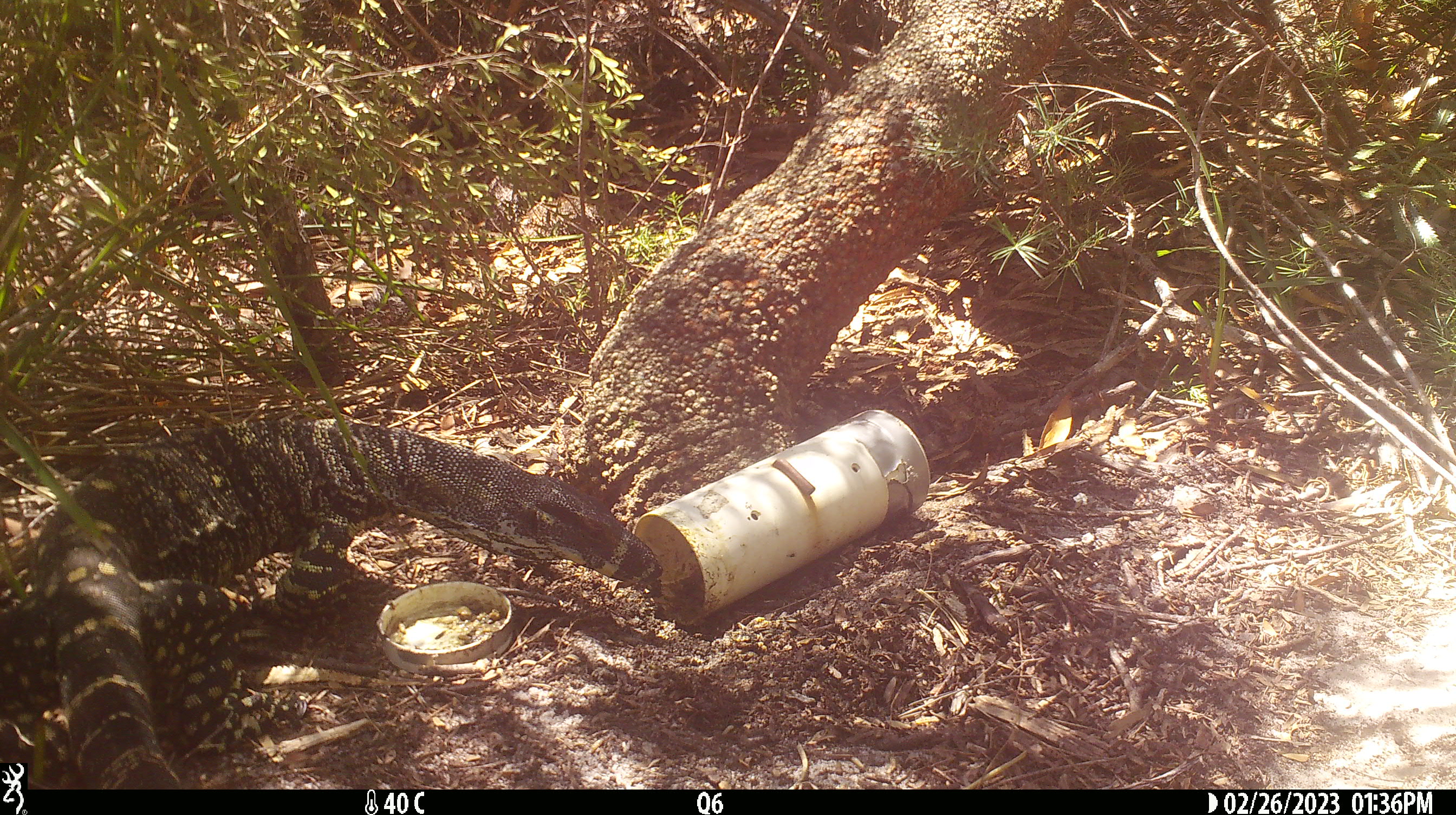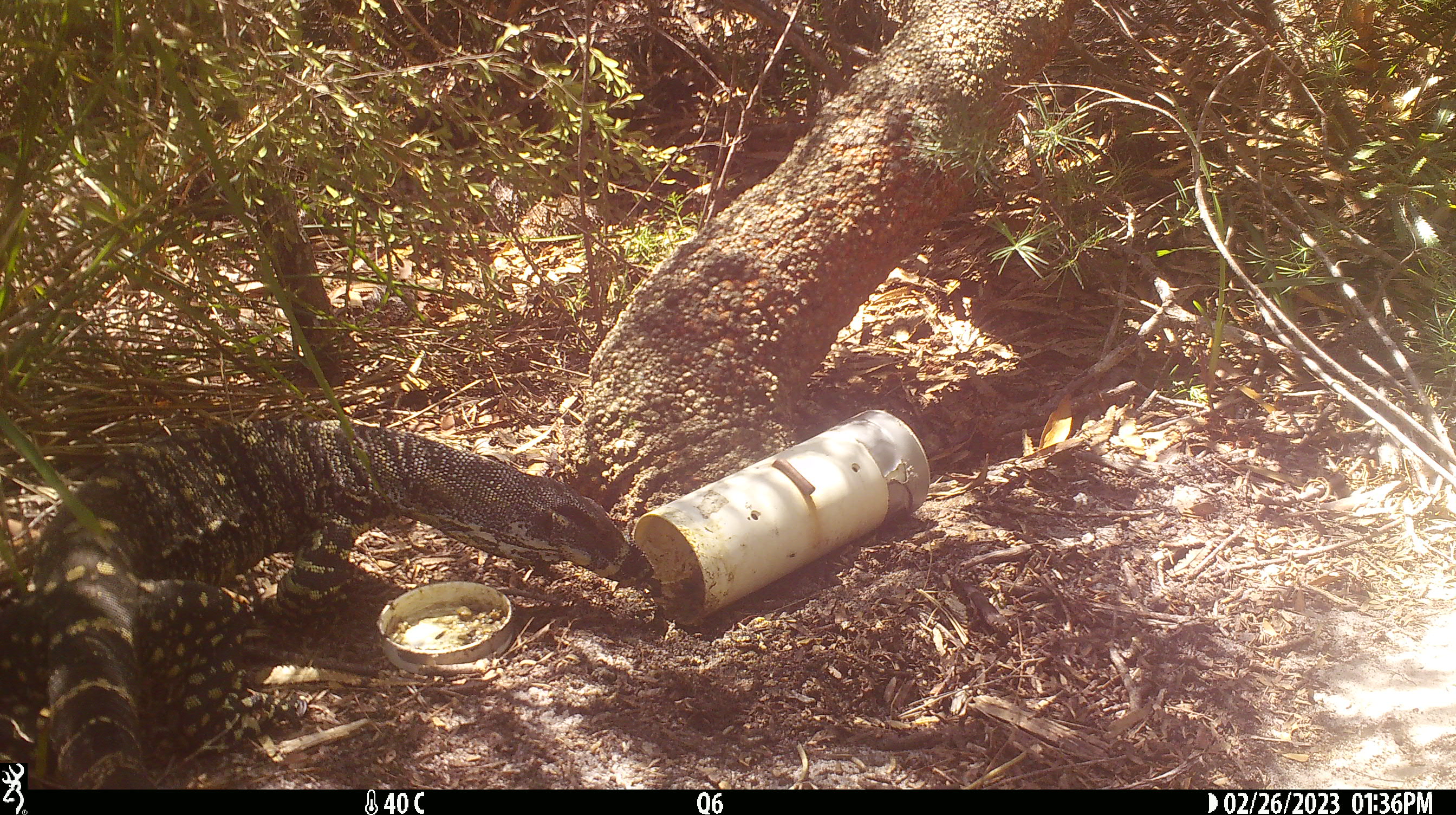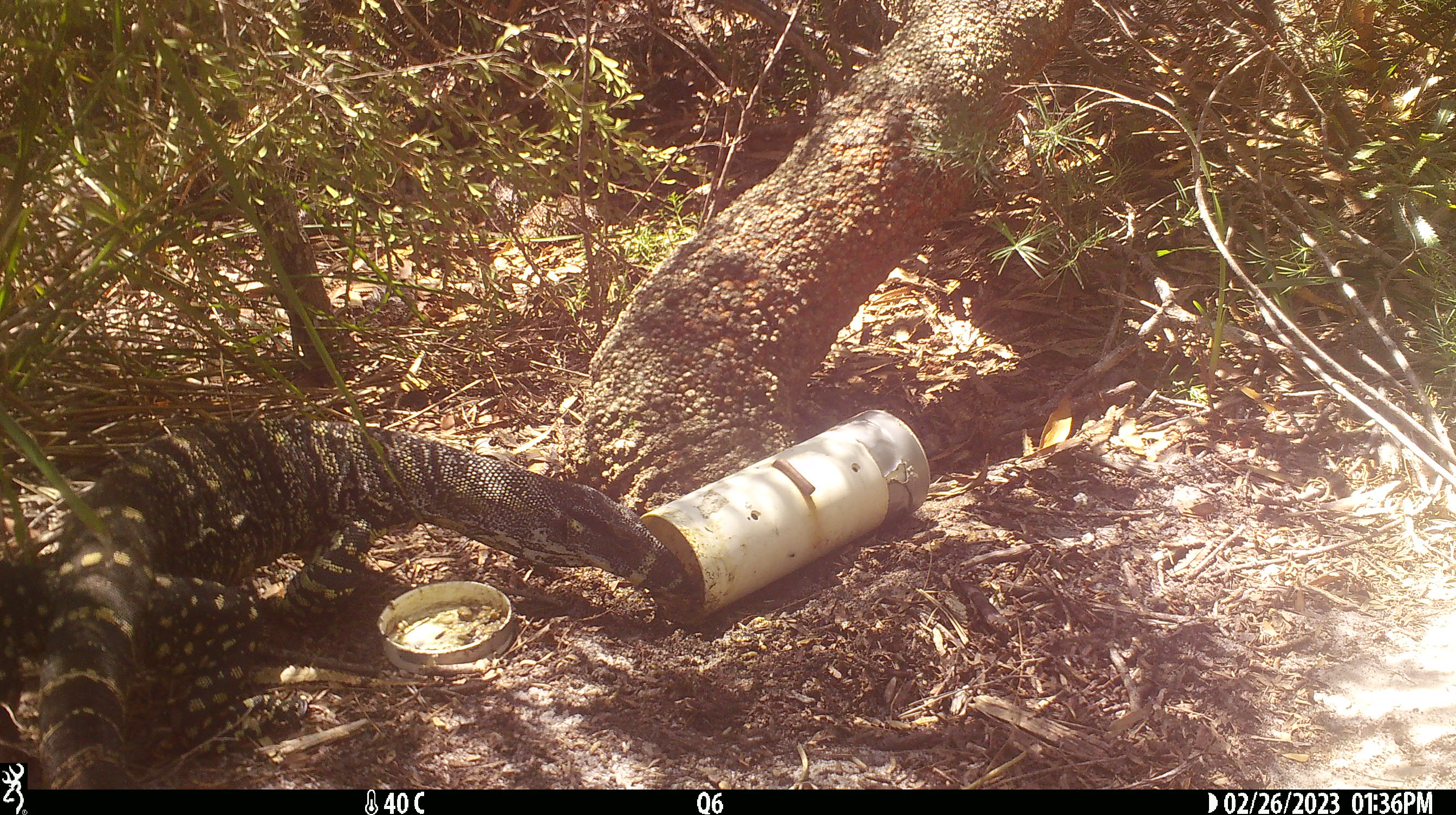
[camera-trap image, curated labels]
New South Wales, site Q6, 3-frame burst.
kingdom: Animalia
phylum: Chordata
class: Reptilia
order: Squamata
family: Varanidae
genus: Varanus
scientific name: Varanus varius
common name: lace monitor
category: goanna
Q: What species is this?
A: Goanna (lace monitor) (Varanus varius).